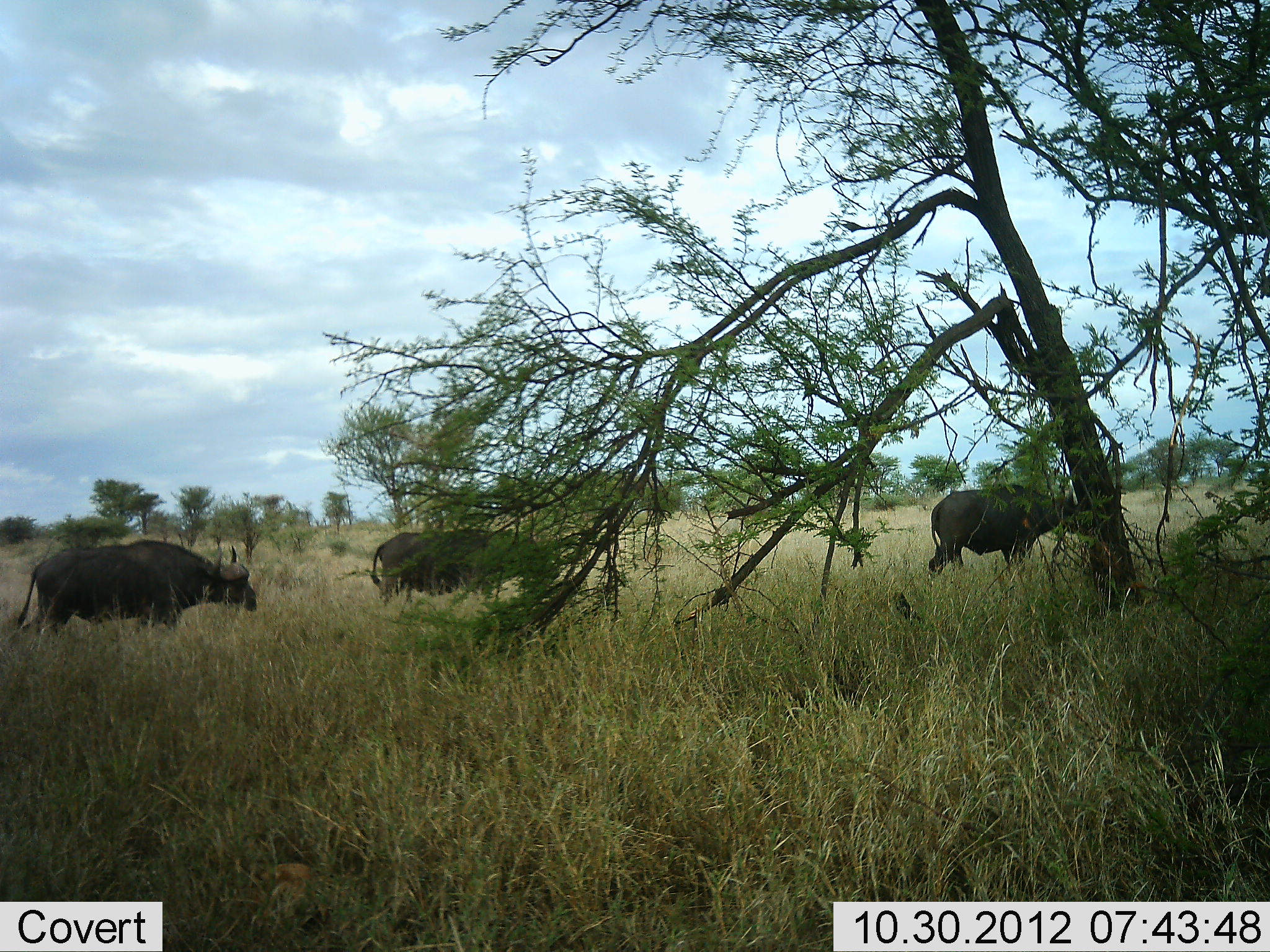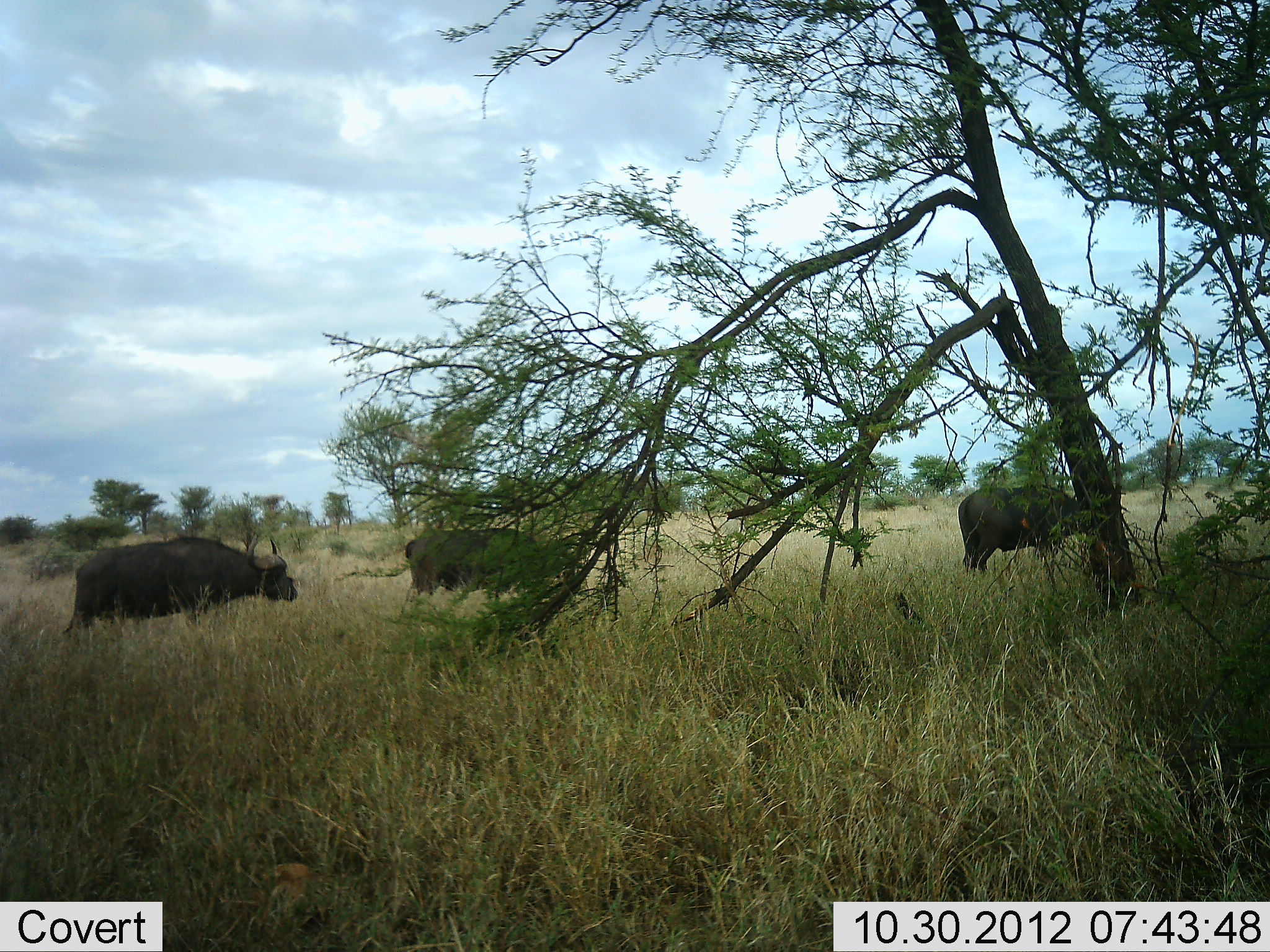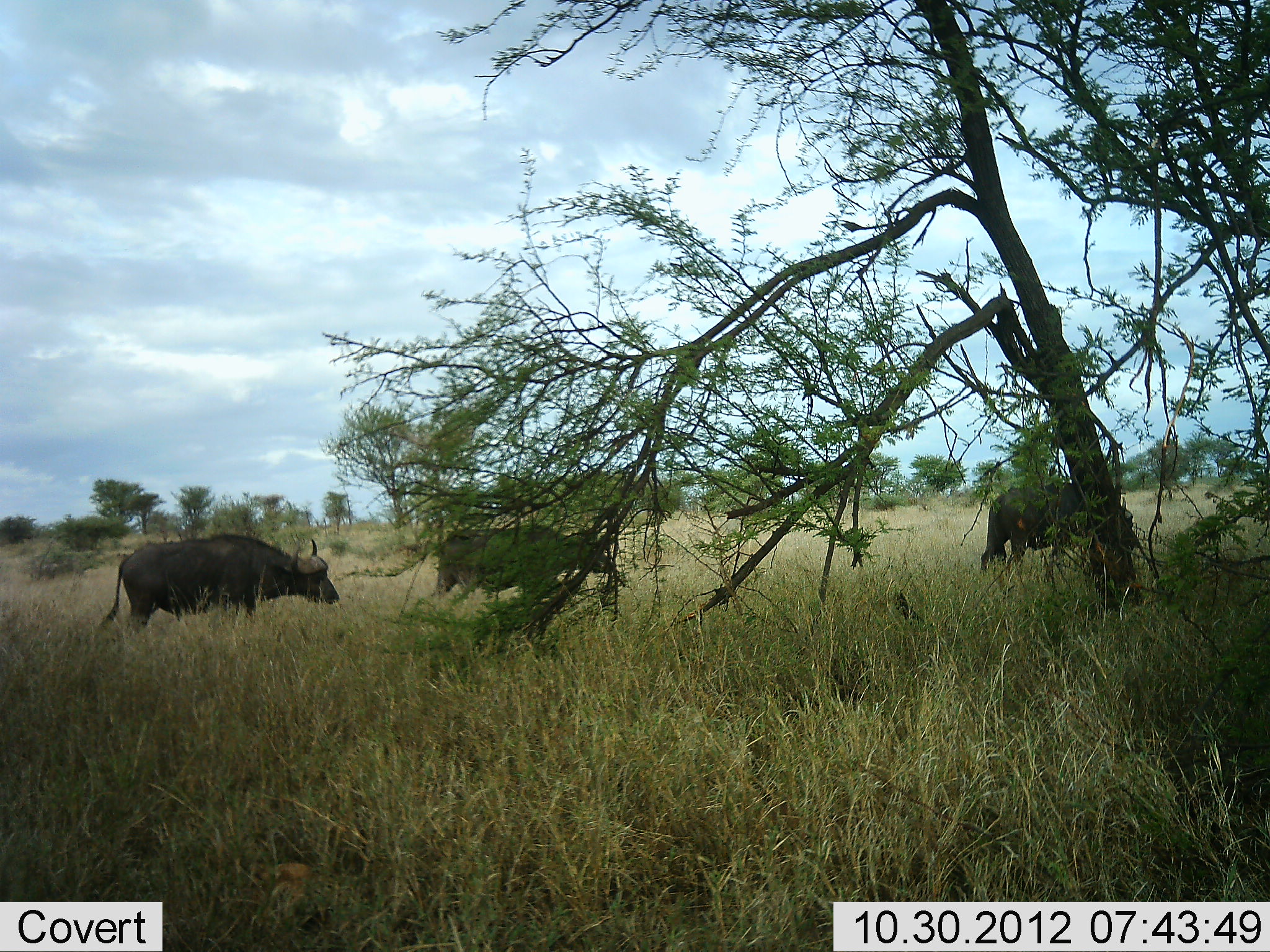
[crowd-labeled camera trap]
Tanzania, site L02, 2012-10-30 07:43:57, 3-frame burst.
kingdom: Animalia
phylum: Chordata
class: Mammalia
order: Artiodactyla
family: Bovidae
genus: Syncerus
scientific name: Syncerus caffer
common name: cape buffalo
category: buffalo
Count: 3.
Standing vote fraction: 20%.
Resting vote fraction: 0%.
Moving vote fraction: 80%.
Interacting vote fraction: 0%.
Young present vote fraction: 0%.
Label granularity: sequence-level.